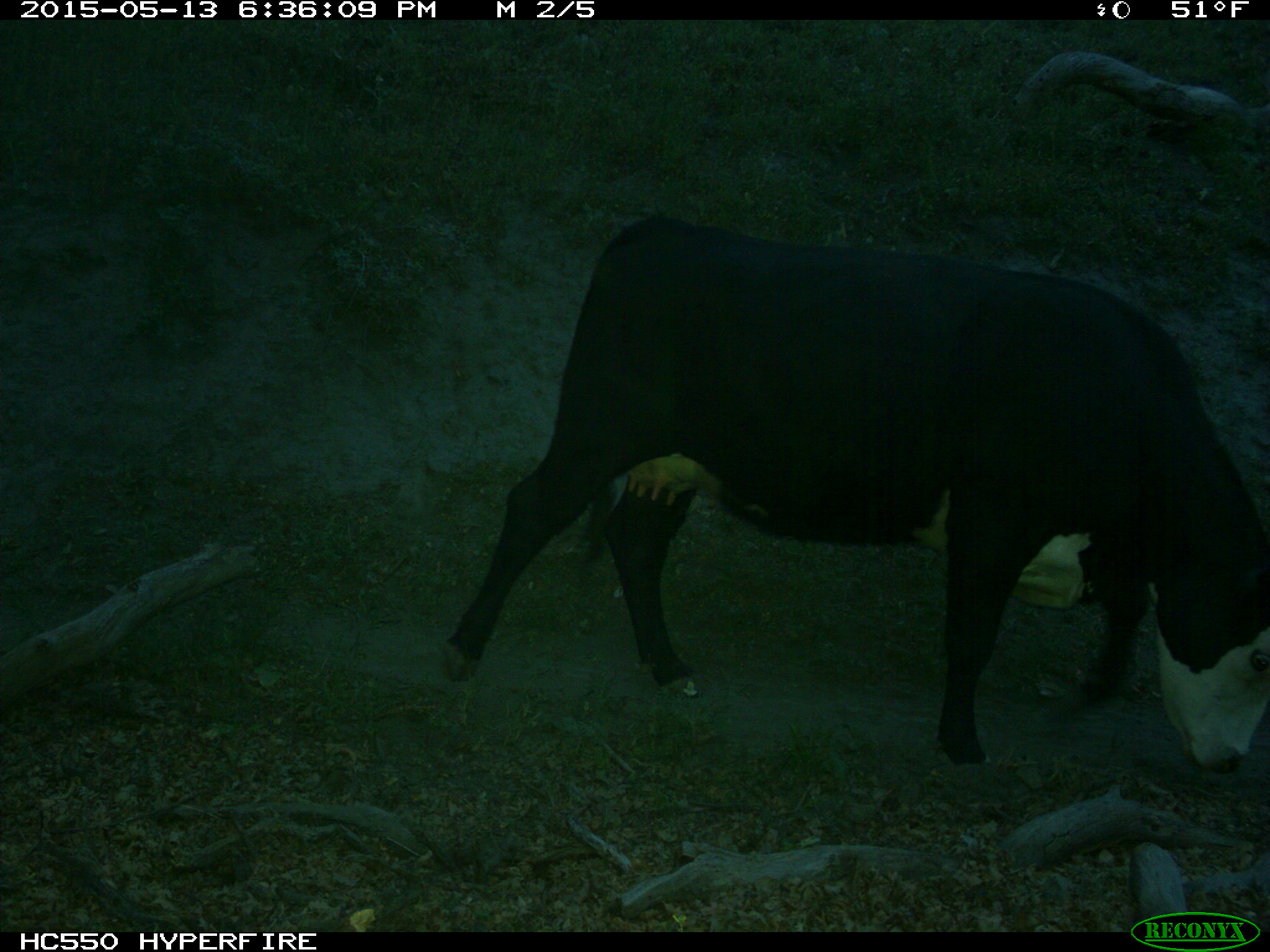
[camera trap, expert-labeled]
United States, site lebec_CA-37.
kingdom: Animalia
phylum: Chordata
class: Mammalia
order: Artiodactyla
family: Bovidae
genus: Bos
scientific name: Bos taurus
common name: domestic cow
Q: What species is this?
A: Bos taurus (domestic cow).